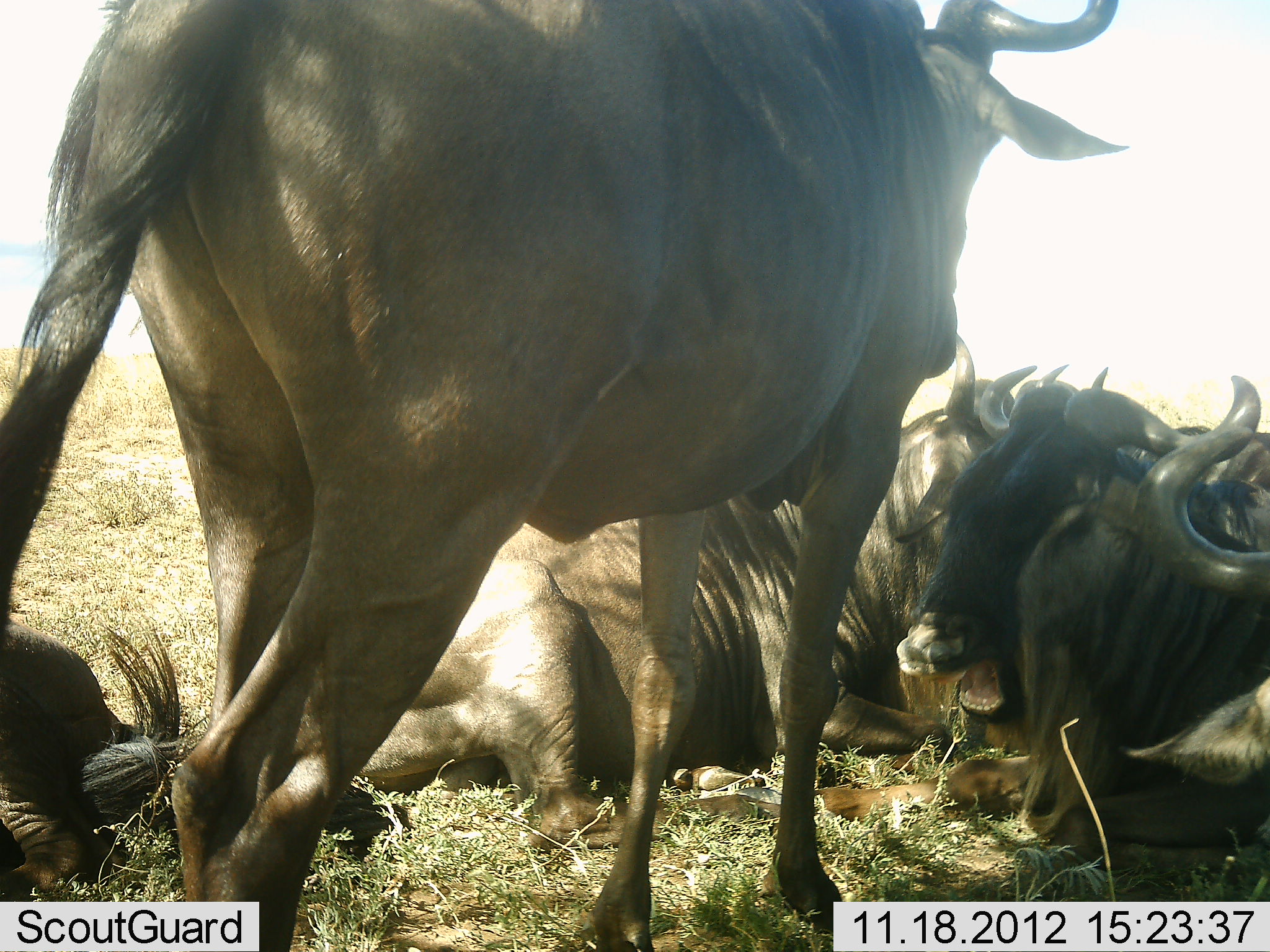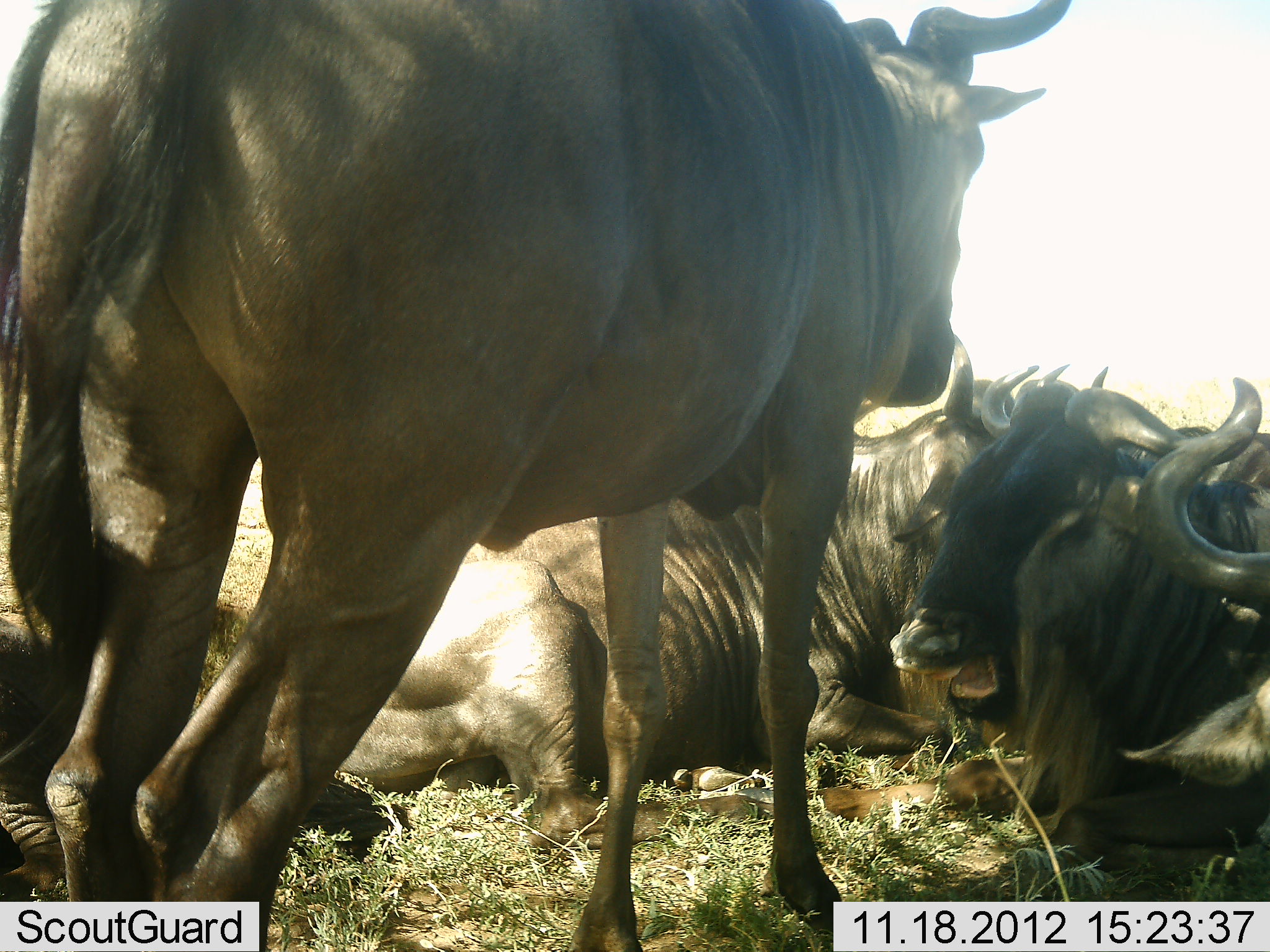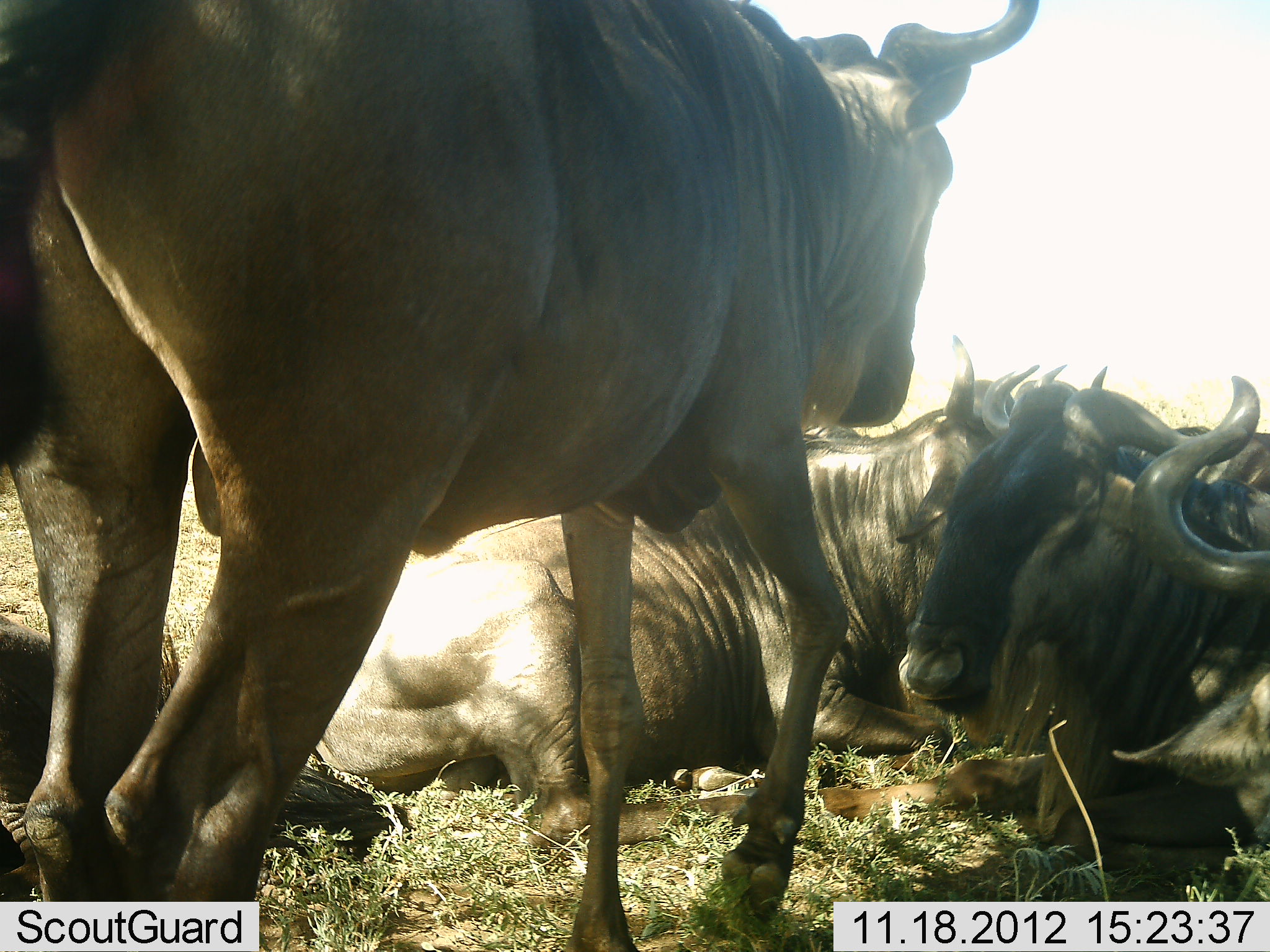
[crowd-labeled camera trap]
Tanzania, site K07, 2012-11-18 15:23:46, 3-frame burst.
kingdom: Animalia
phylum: Chordata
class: Mammalia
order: Artiodactyla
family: Bovidae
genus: Connochaetes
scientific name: Connochaetes taurinus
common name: blue wildebeest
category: wildebeest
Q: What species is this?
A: Wildebeest (blue wildebeest) (Connochaetes taurinus).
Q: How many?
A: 5.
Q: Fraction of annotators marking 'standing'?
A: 80%.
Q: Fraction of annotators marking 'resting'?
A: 100%.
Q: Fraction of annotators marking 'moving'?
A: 10%.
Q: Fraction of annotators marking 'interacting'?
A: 20%.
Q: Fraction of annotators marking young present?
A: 0%.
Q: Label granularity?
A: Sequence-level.